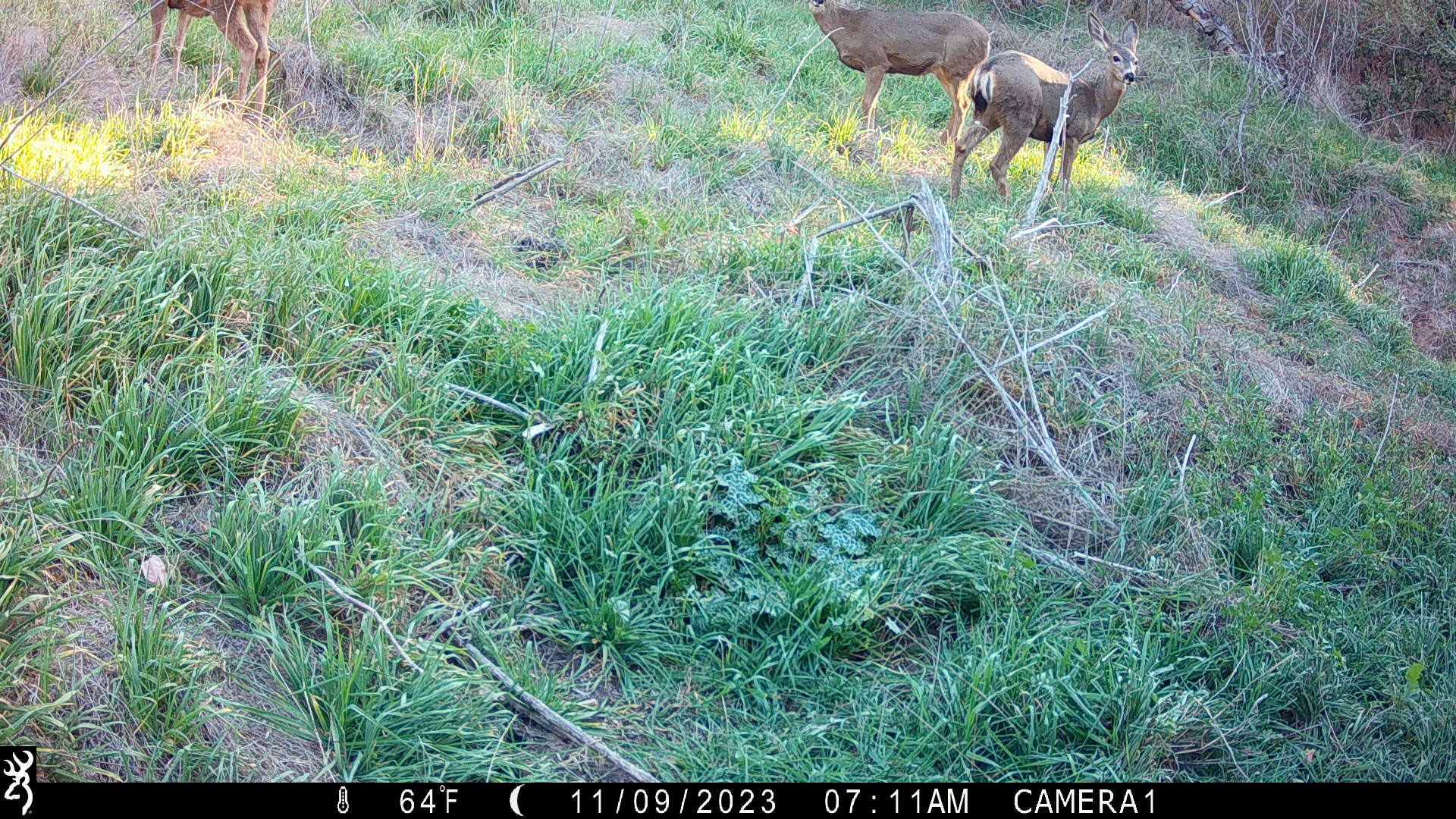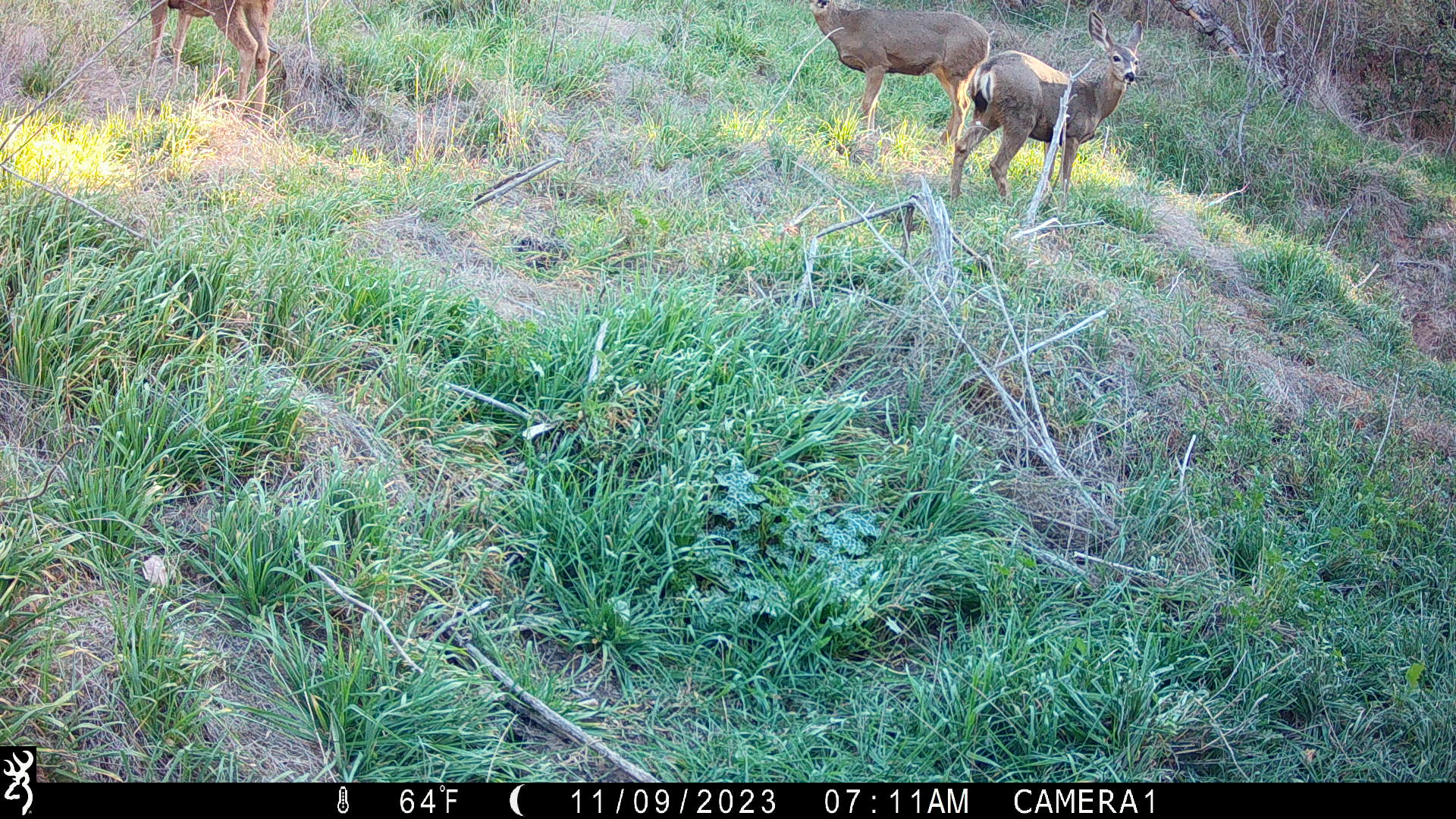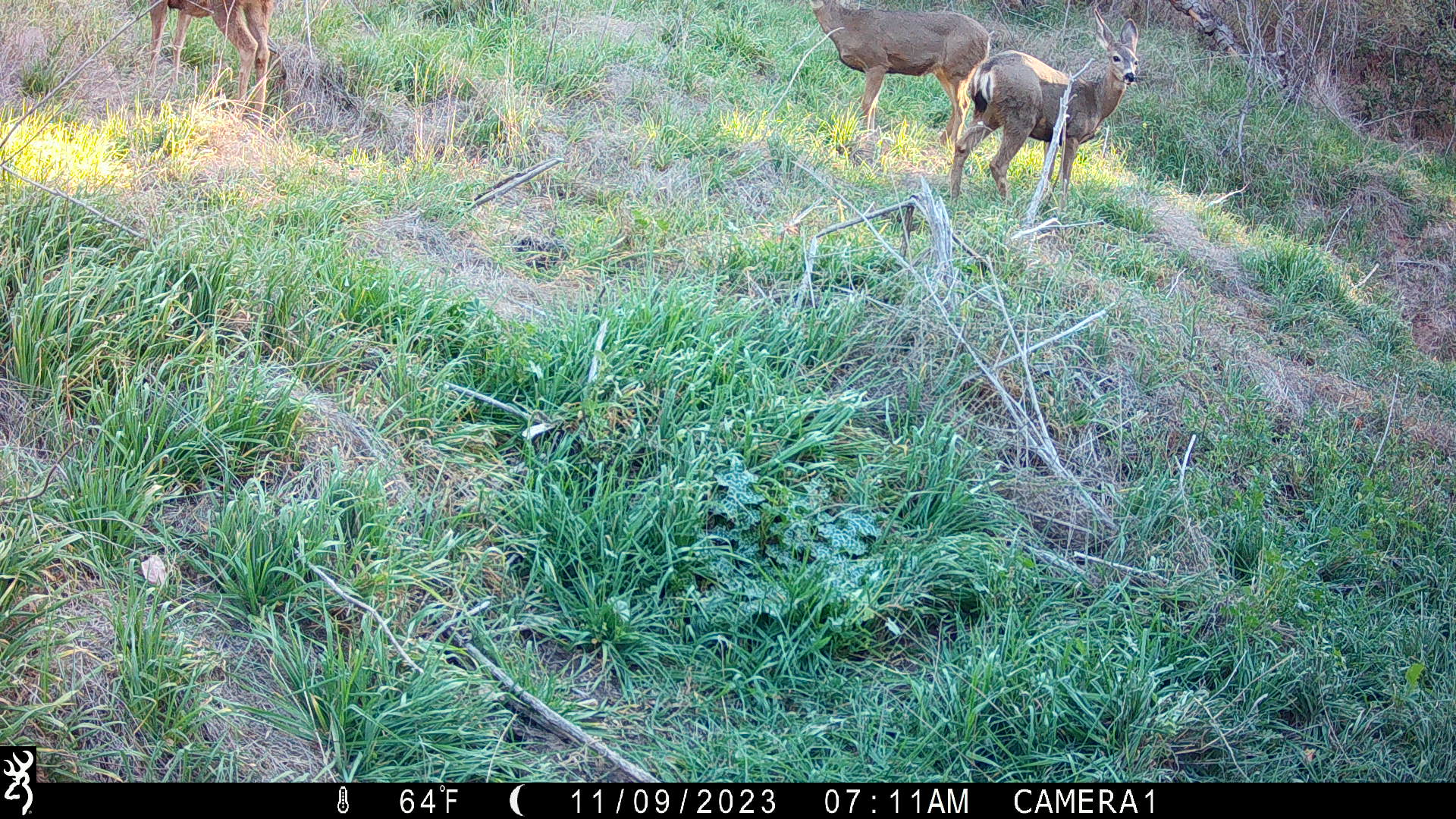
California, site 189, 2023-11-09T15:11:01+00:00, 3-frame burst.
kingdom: Animalia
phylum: Chordata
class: Mammalia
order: Artiodactyla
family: Cervidae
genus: Odocoileus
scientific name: Odocoileus hemionus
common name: mule deer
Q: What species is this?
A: Mule deer (Odocoileus hemionus).